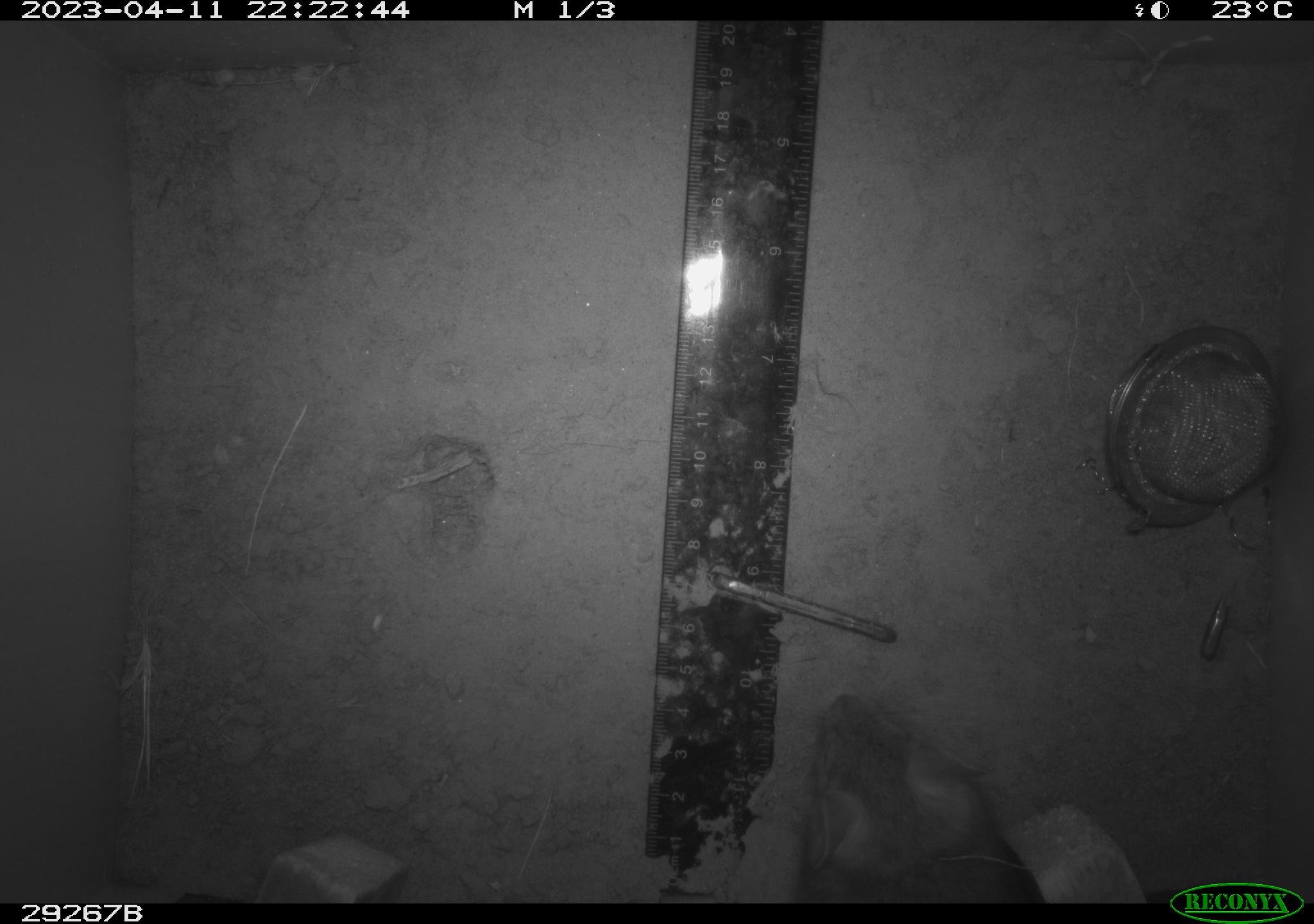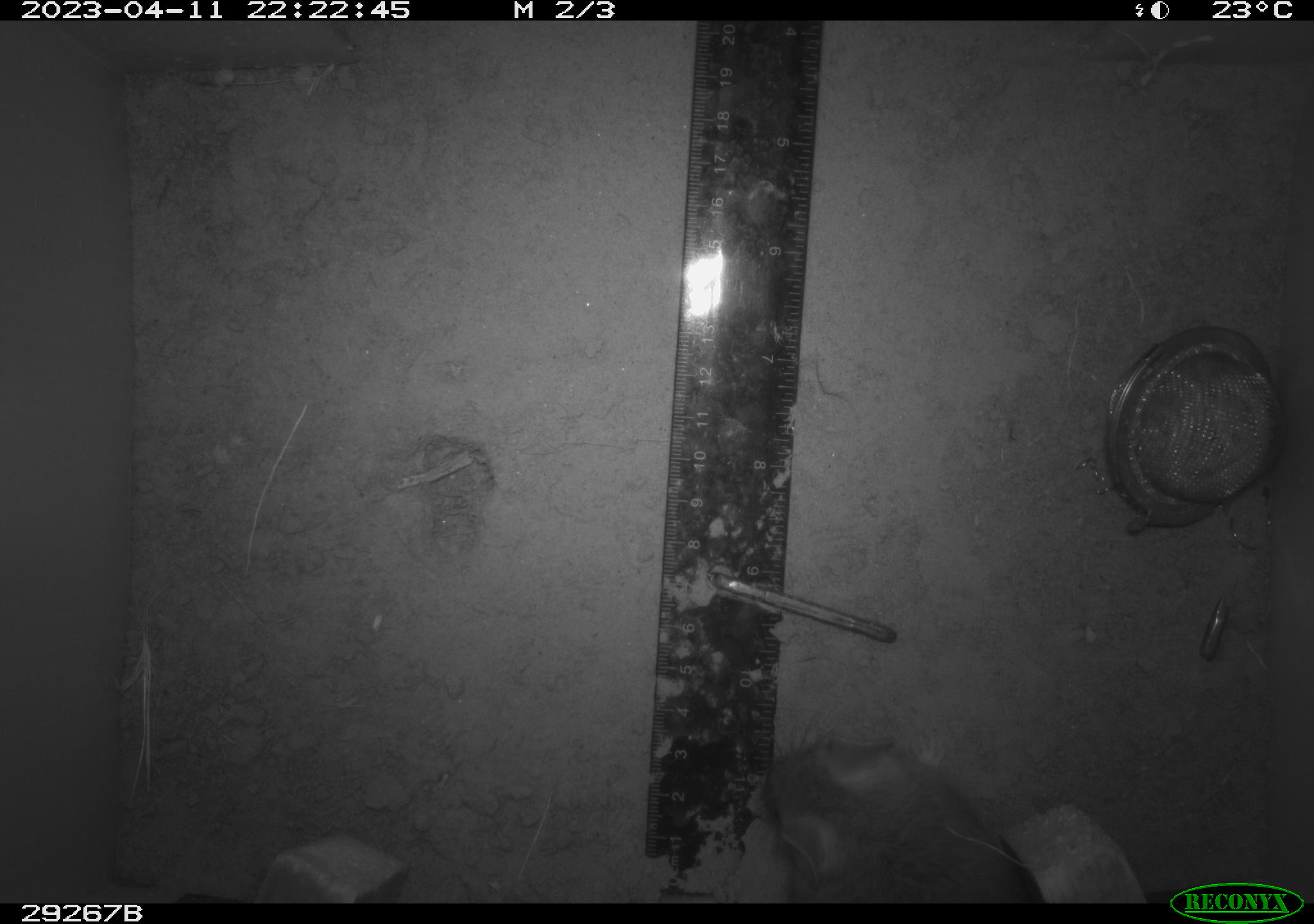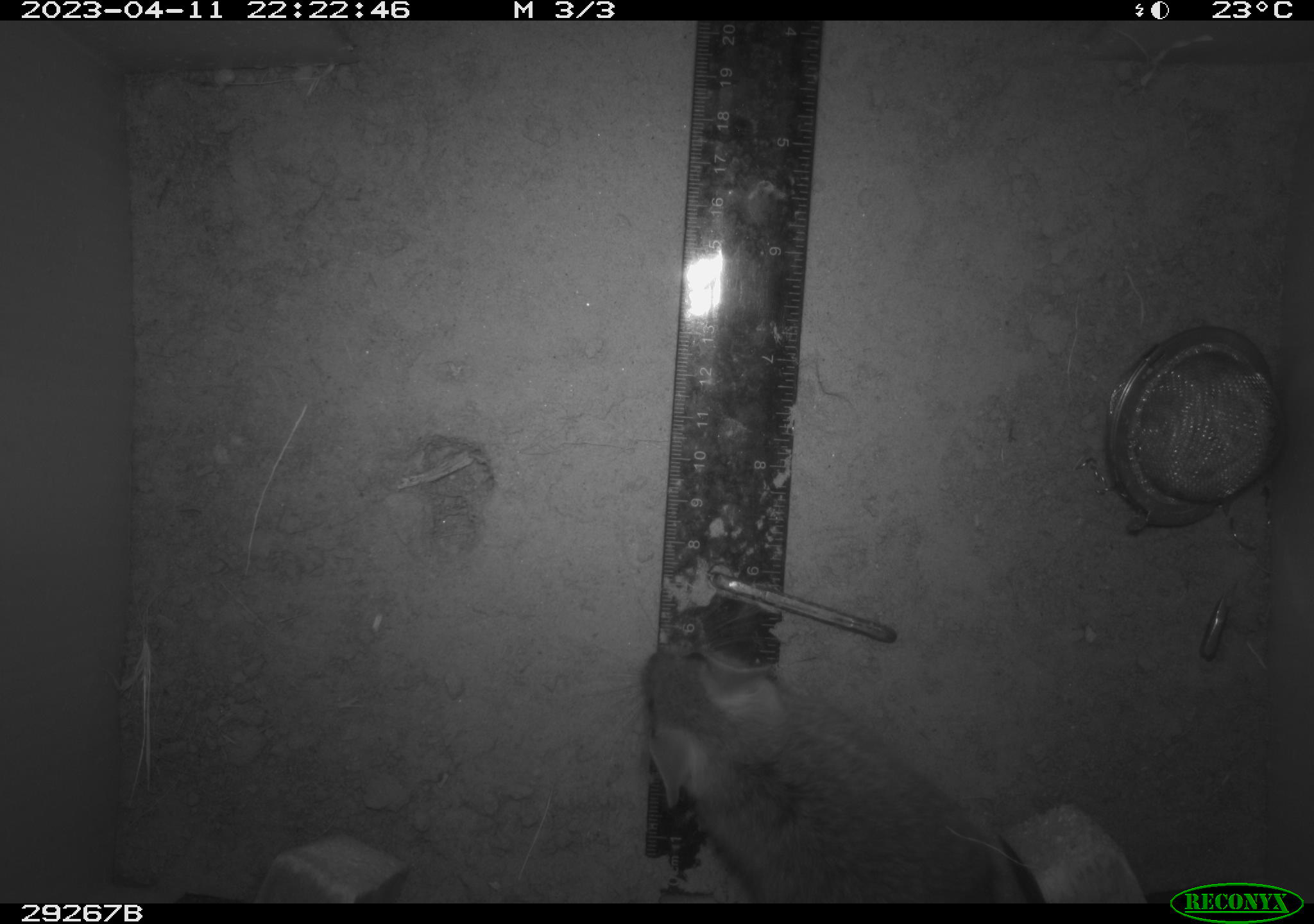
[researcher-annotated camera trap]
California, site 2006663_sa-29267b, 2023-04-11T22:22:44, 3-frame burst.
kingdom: Animalia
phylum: Chordata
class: Mammalia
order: Rodentia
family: Cricetidae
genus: Neotoma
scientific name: Neotoma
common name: pack rat or woodrat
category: neotoma species